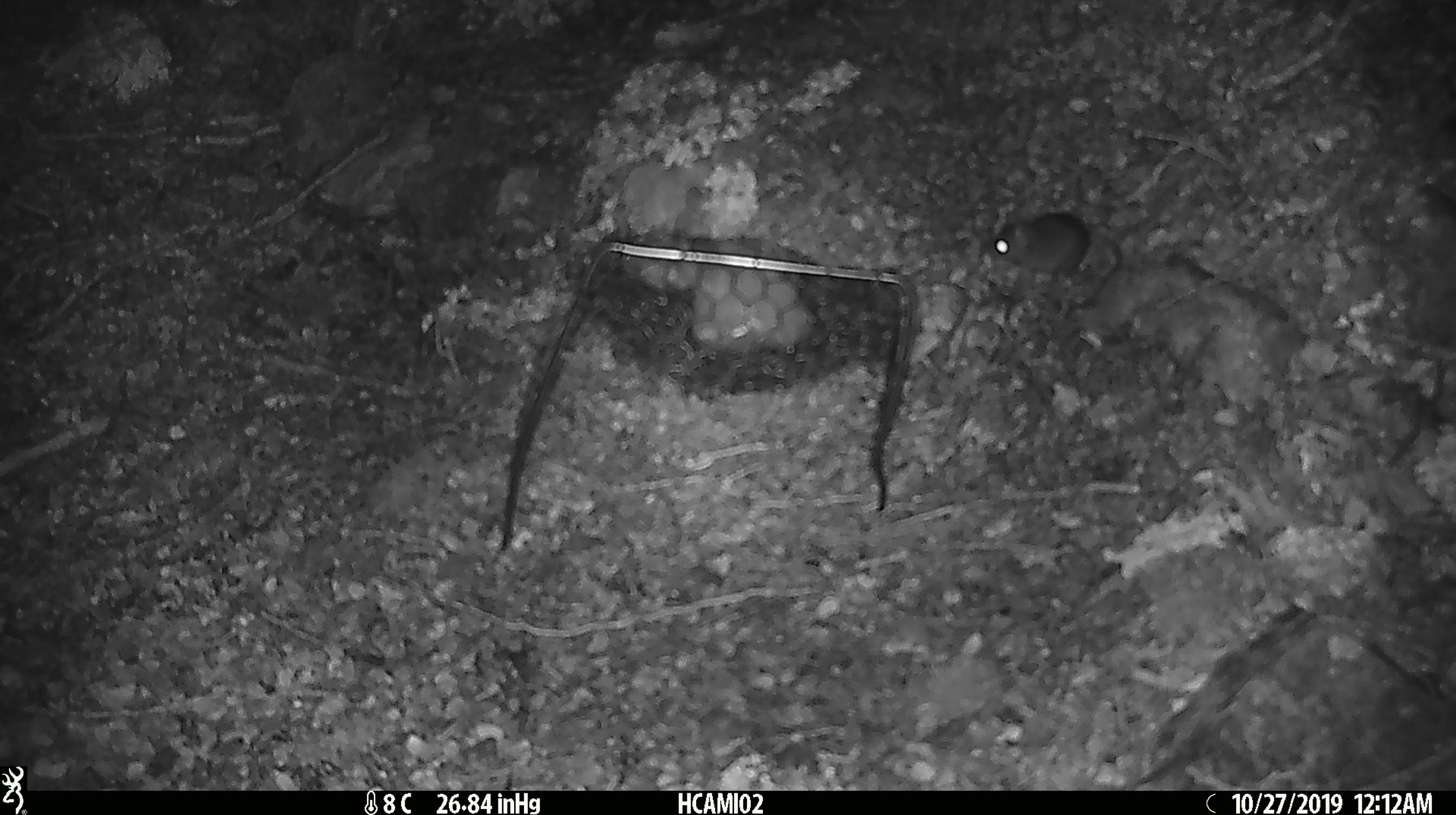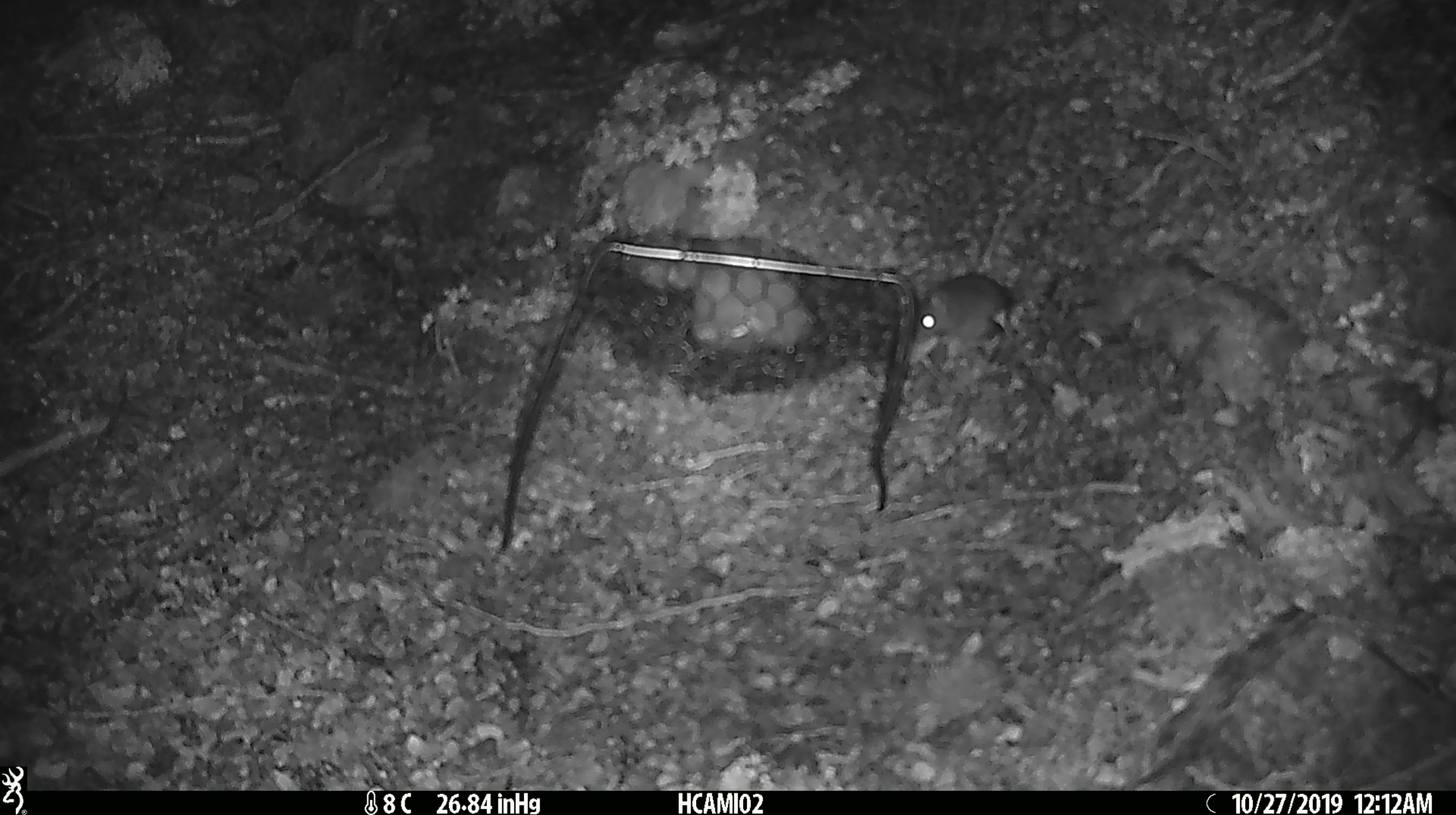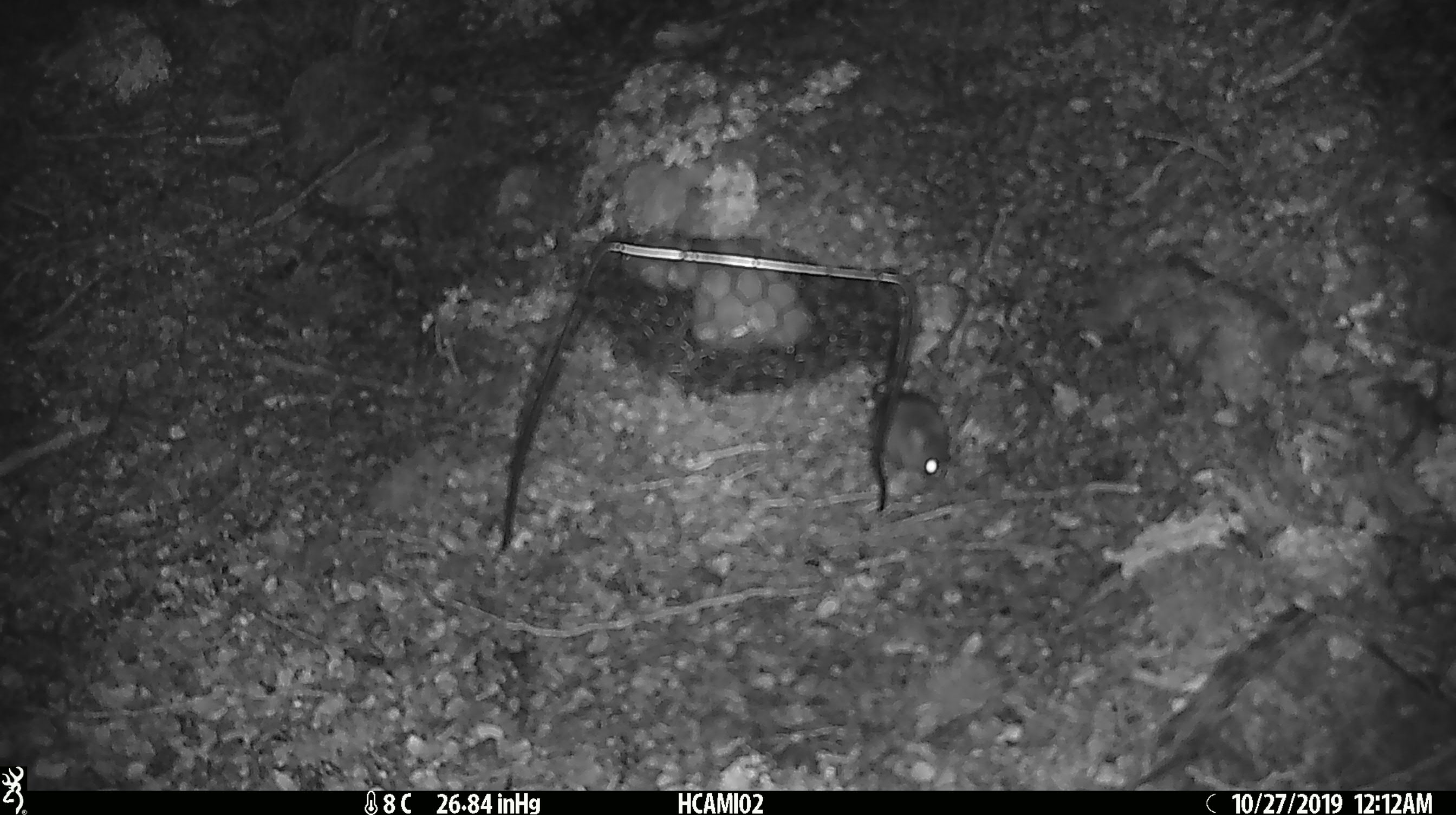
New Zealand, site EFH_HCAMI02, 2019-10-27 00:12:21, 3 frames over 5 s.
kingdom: Animalia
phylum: Chordata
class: Mammalia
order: Rodentia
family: Muridae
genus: Mus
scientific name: Mus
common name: mouse